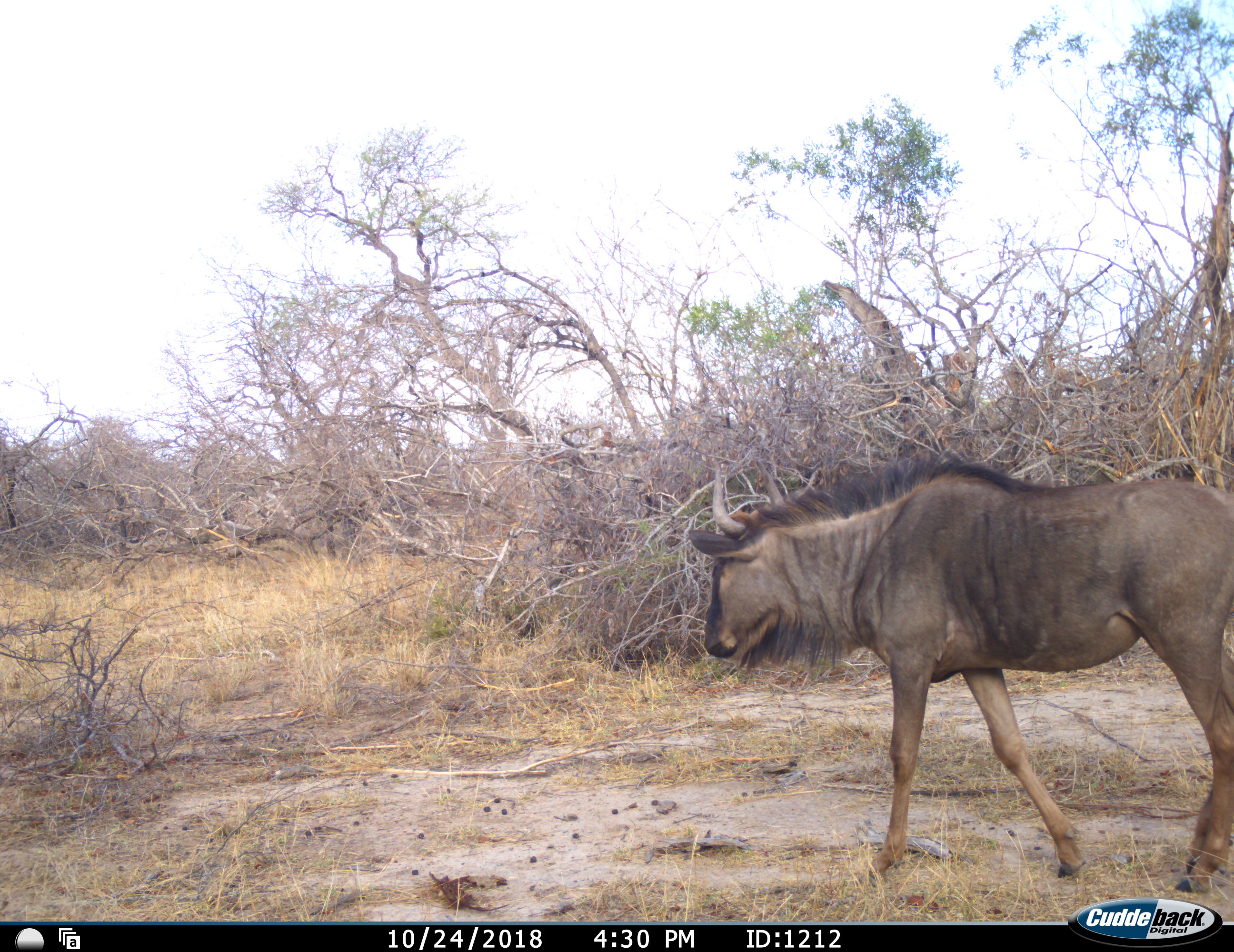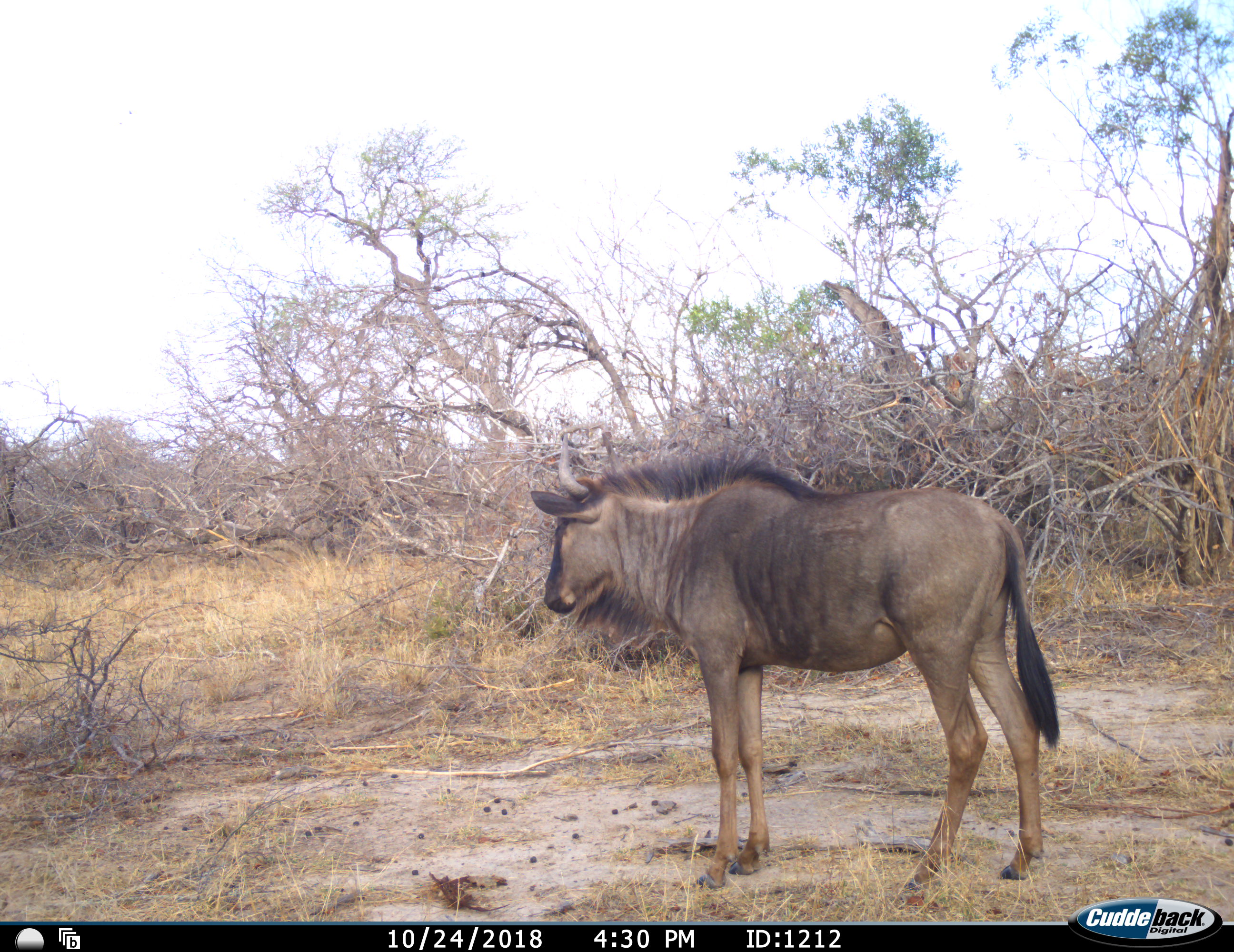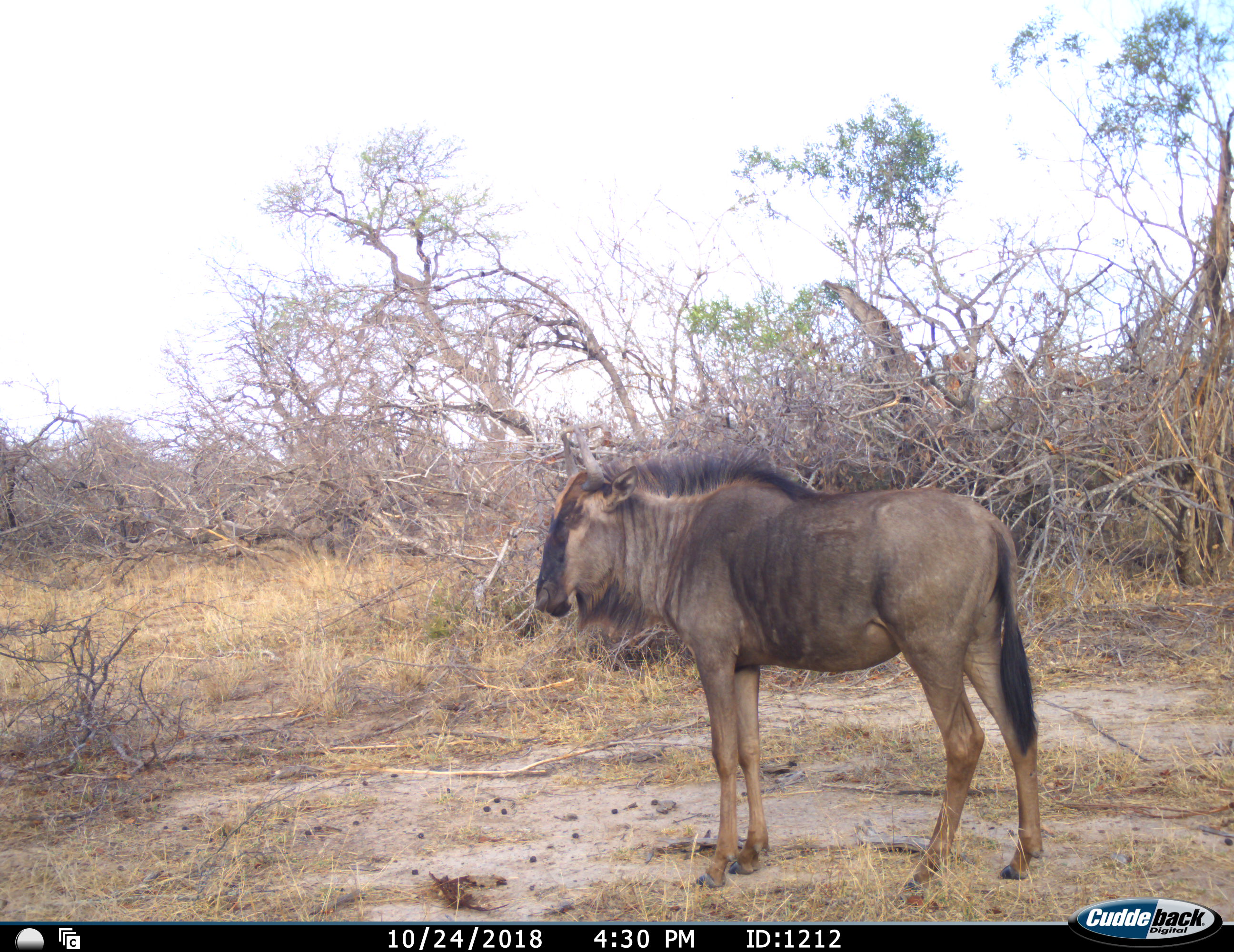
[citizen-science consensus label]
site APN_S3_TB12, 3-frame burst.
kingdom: Animalia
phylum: Chordata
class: Mammalia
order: Artiodactyla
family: Bovidae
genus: Connochaetes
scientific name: Connochaetes taurinus taurinus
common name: blue wildebeest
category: wildebeestblue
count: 1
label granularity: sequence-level